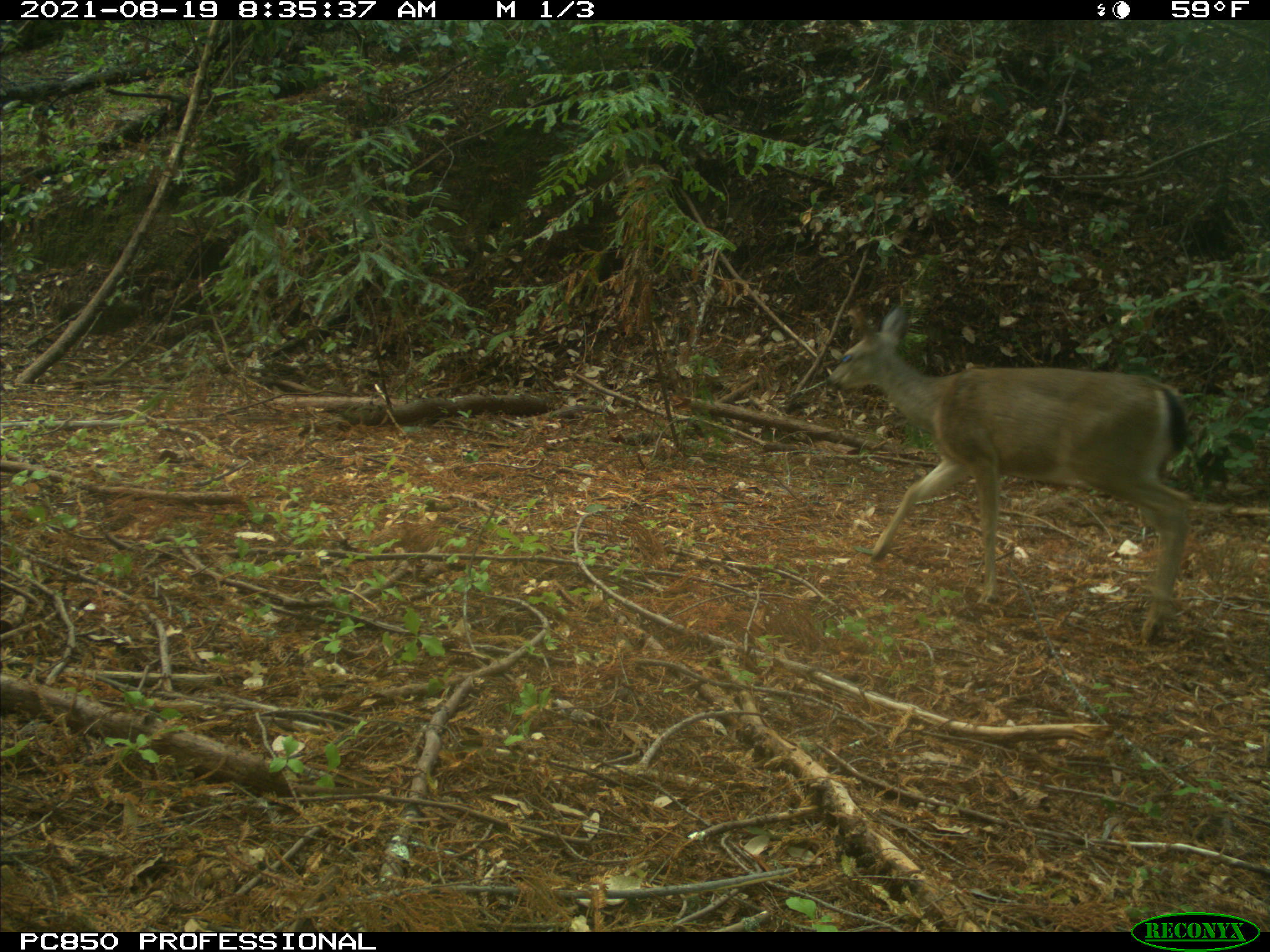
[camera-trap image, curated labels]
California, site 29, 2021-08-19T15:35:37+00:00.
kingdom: Animalia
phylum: Chordata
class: Mammalia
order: Artiodactyla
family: Cervidae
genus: Odocoileus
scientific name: Odocoileus hemionus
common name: mule deer